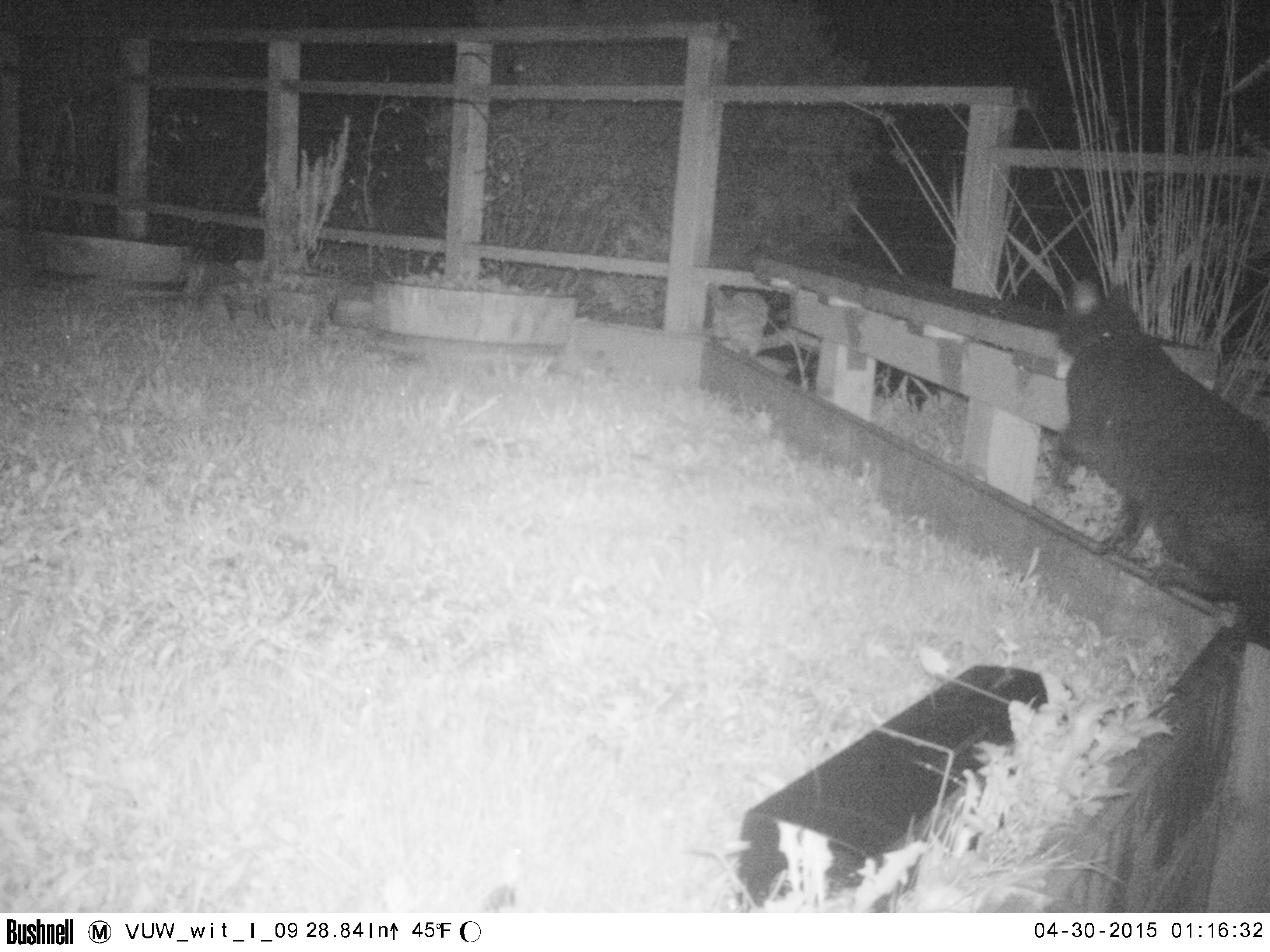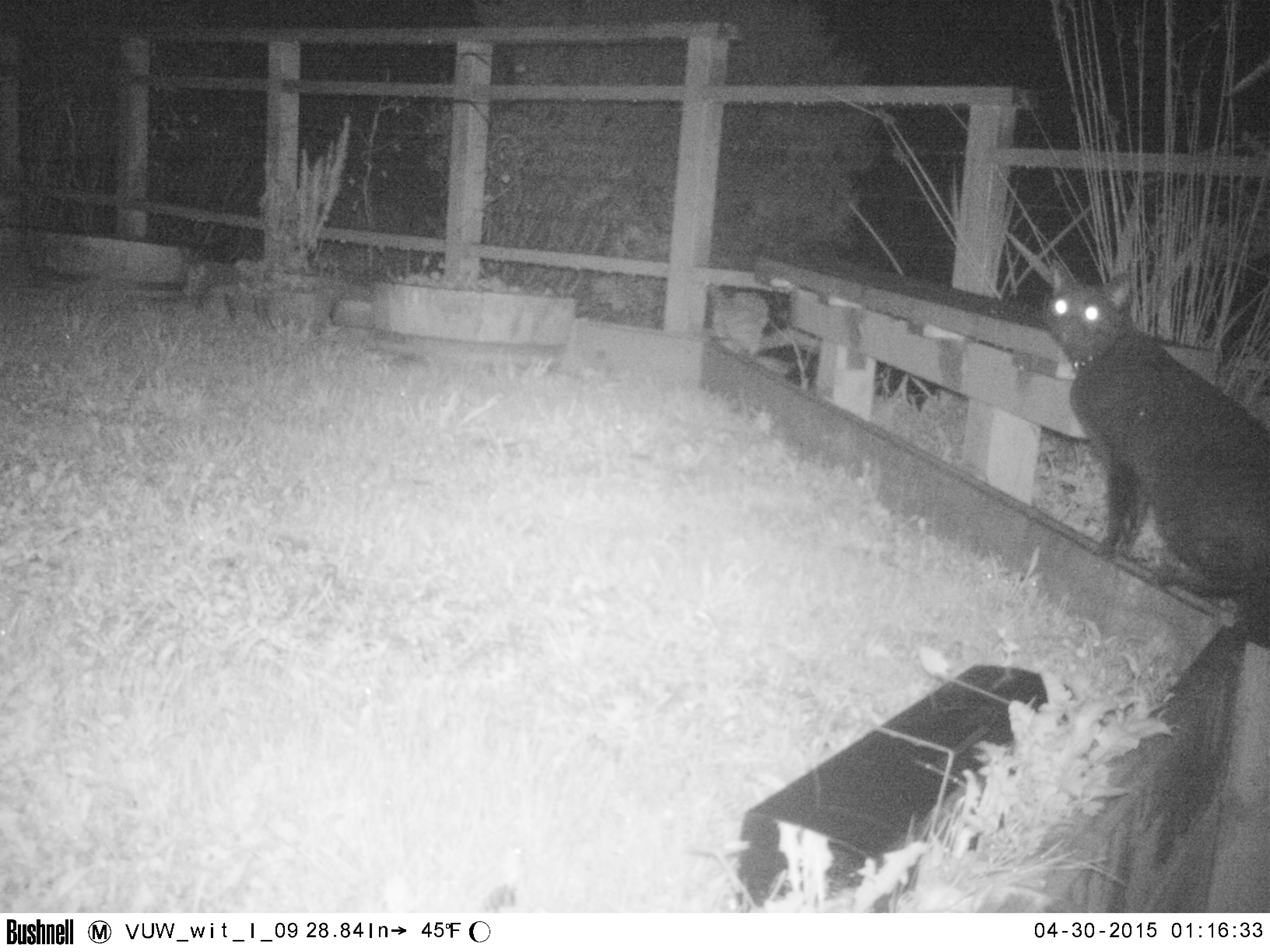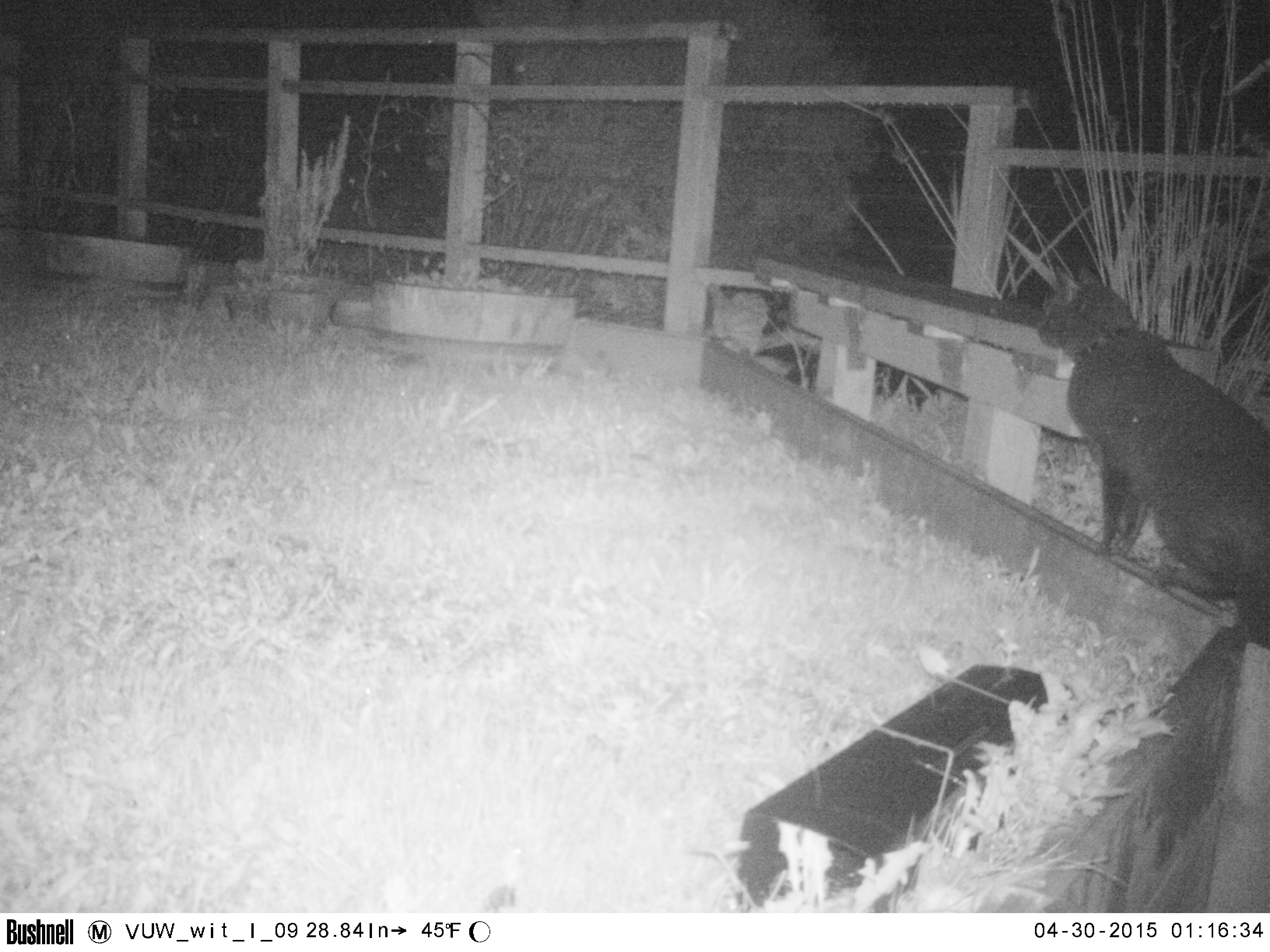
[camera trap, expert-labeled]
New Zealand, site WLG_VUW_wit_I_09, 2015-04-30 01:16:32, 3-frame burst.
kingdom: Animalia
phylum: Chordata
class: Mammalia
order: Carnivora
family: Felidae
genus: Felis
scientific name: Felis catus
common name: domestic cat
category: cat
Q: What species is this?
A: Cat (domestic cat) (Felis catus).